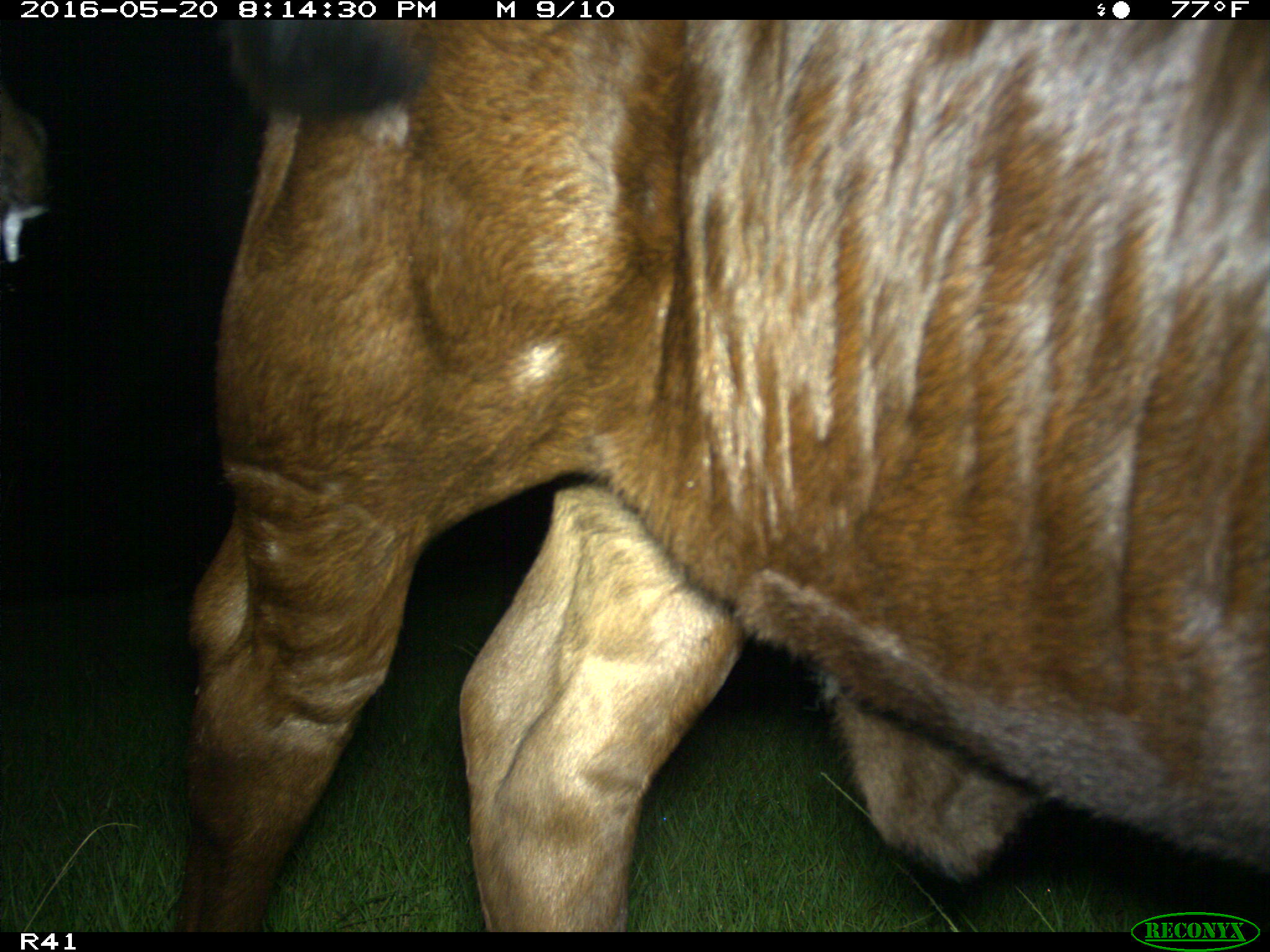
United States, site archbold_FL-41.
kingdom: Animalia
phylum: Chordata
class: Mammalia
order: Artiodactyla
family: Bovidae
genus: Bos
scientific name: Bos taurus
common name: domestic cow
Bos taurus (domestic cow).